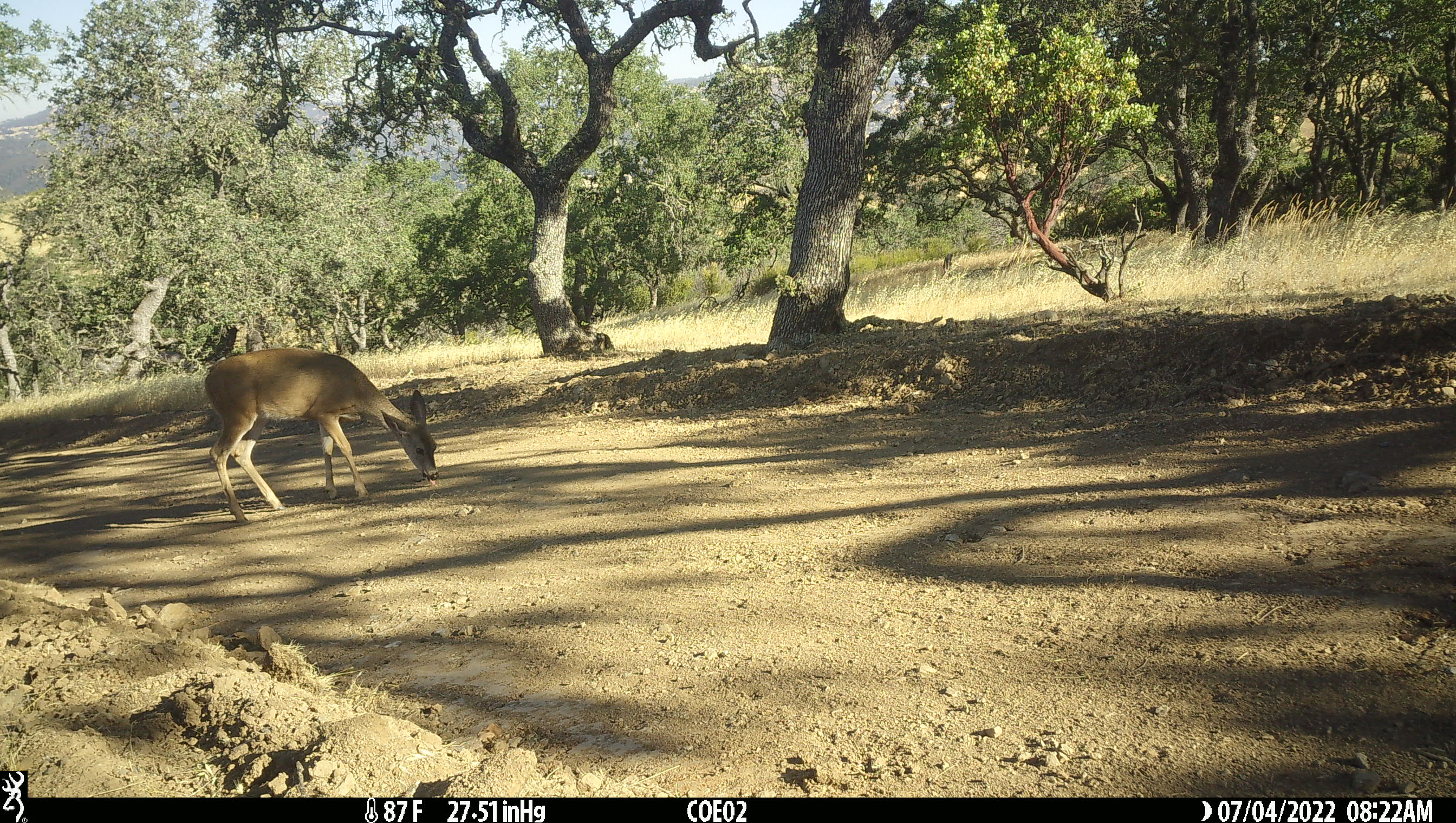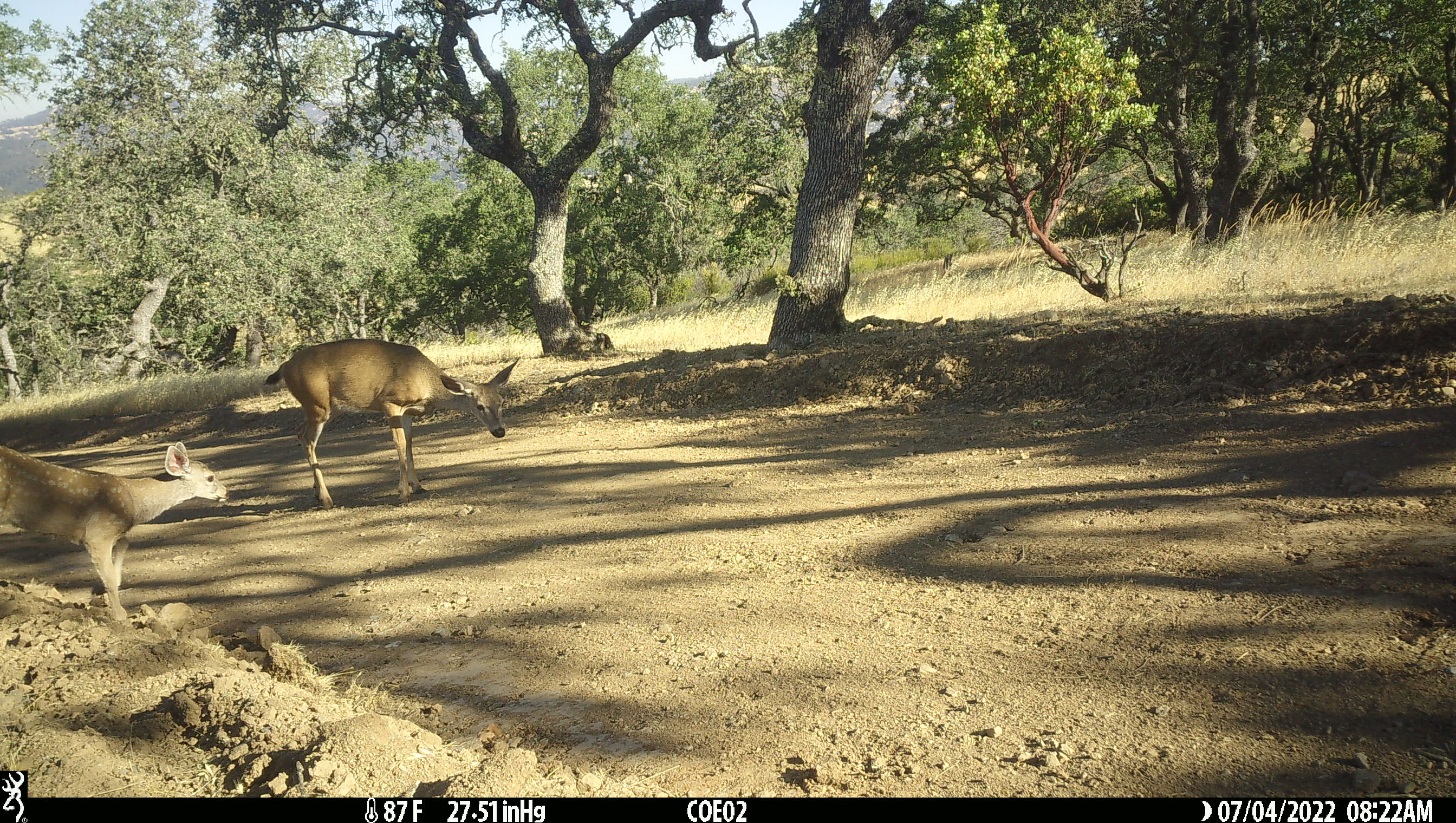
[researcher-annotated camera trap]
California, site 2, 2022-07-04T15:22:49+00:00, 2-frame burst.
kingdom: Animalia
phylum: Chordata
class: Mammalia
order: Artiodactyla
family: Cervidae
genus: Odocoileus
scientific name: Odocoileus hemionus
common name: mule deer